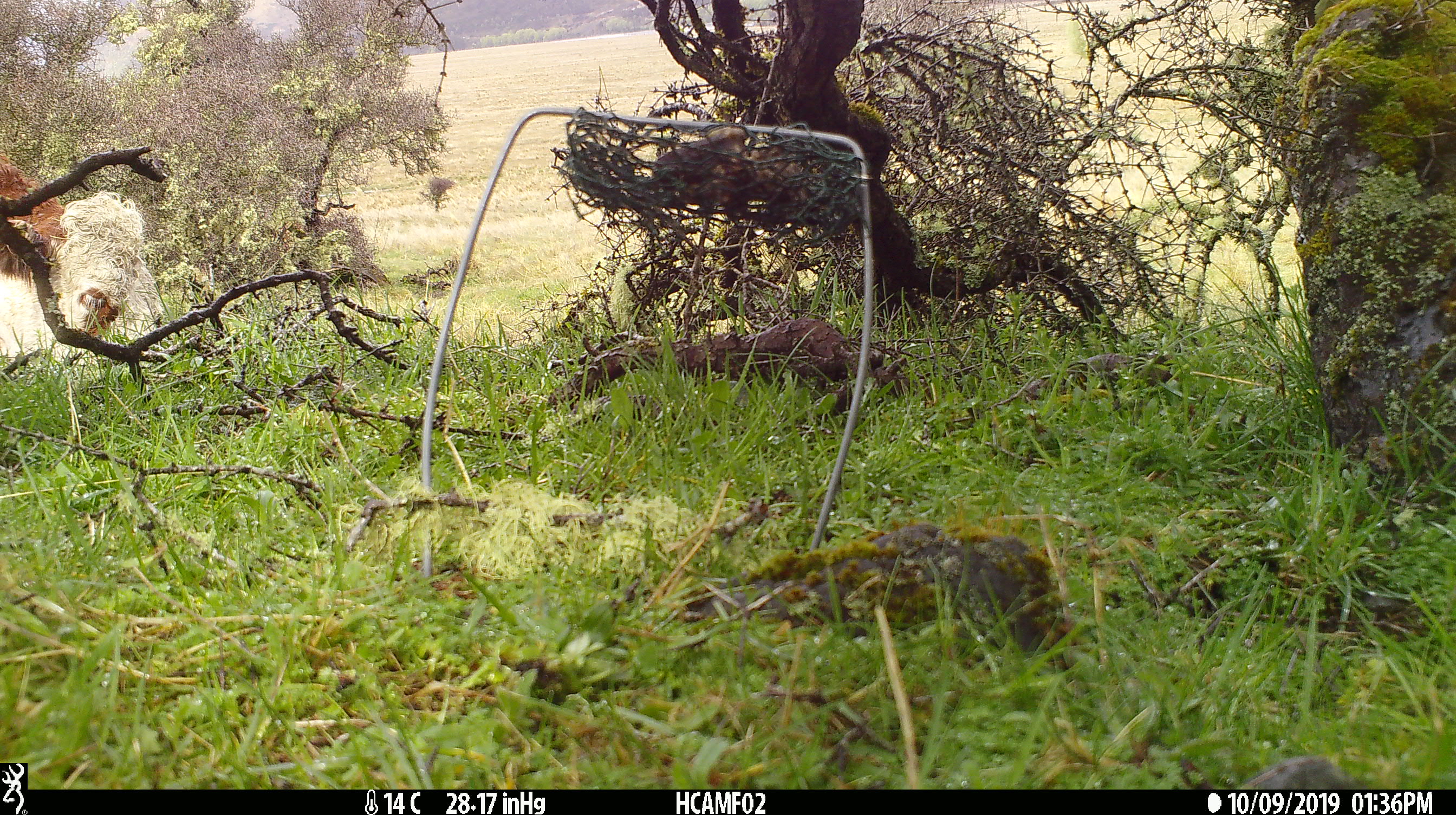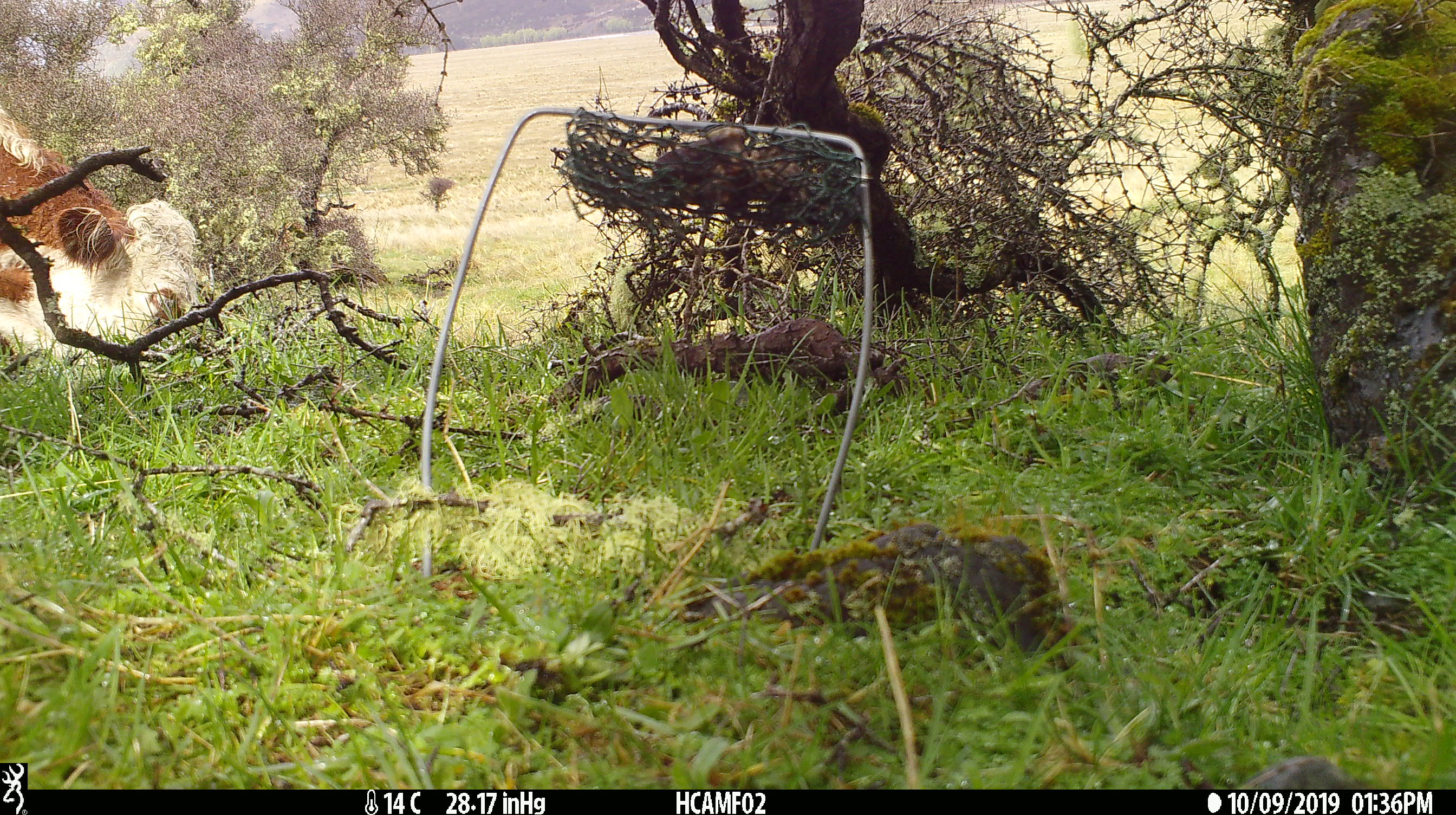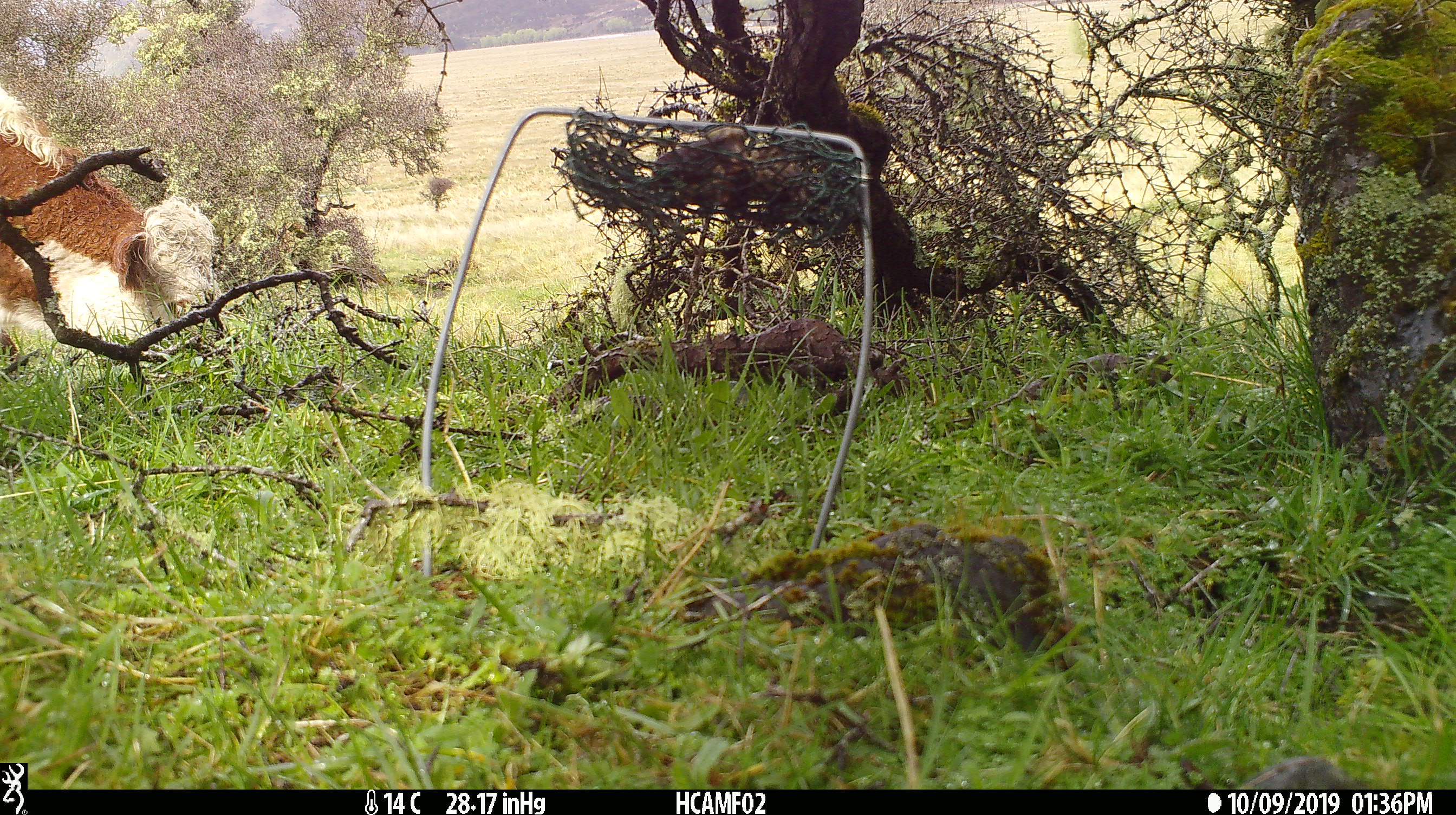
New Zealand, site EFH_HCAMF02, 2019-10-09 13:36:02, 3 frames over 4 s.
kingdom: Animalia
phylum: Chordata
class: Mammalia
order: Artiodactyla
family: Bovidae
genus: Bos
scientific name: Bos taurus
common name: domestic cow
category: cow